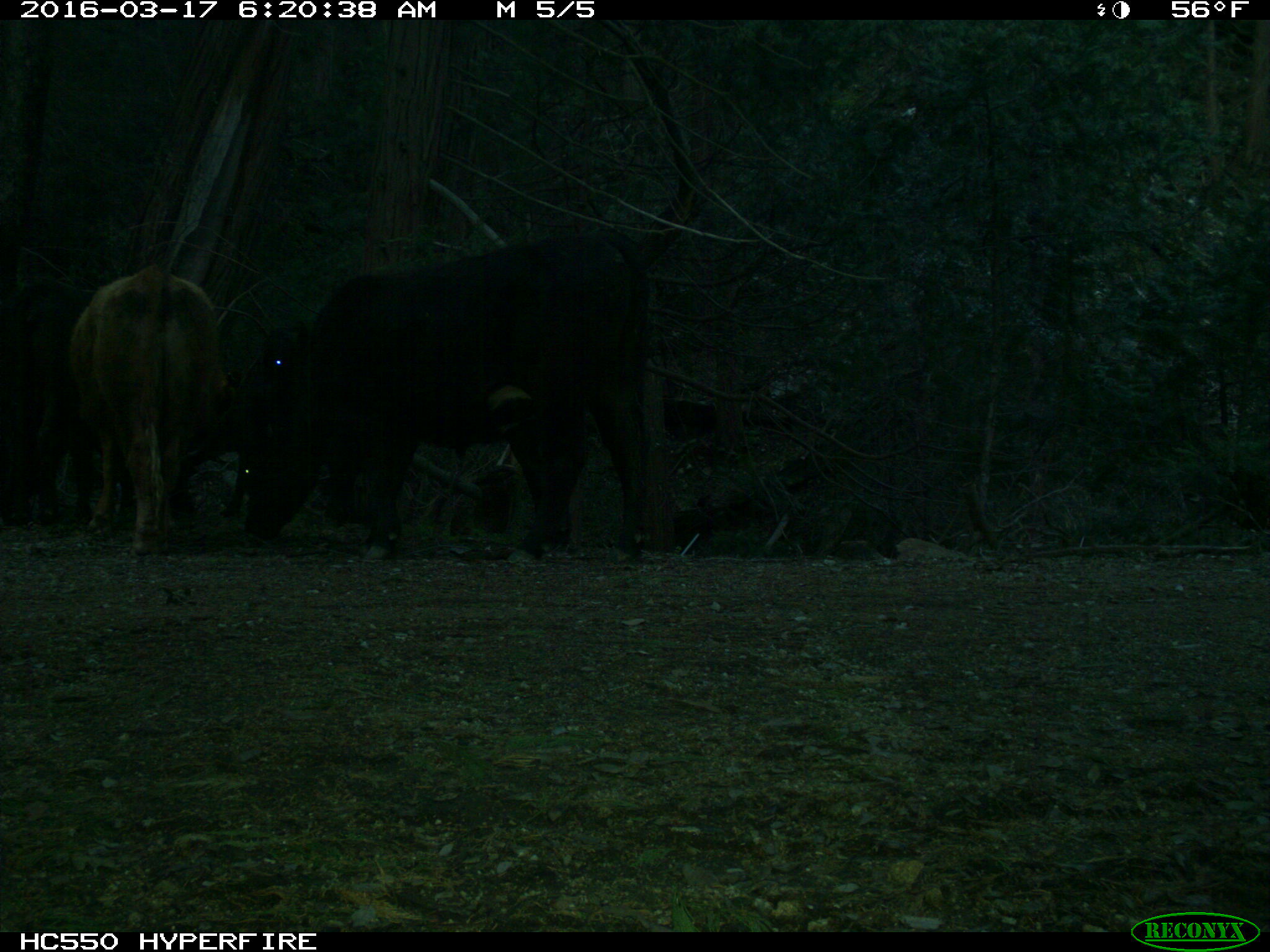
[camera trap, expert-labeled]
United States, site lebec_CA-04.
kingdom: Animalia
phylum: Chordata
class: Mammalia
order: Artiodactyla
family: Bovidae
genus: Bos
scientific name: Bos taurus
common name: domestic cow